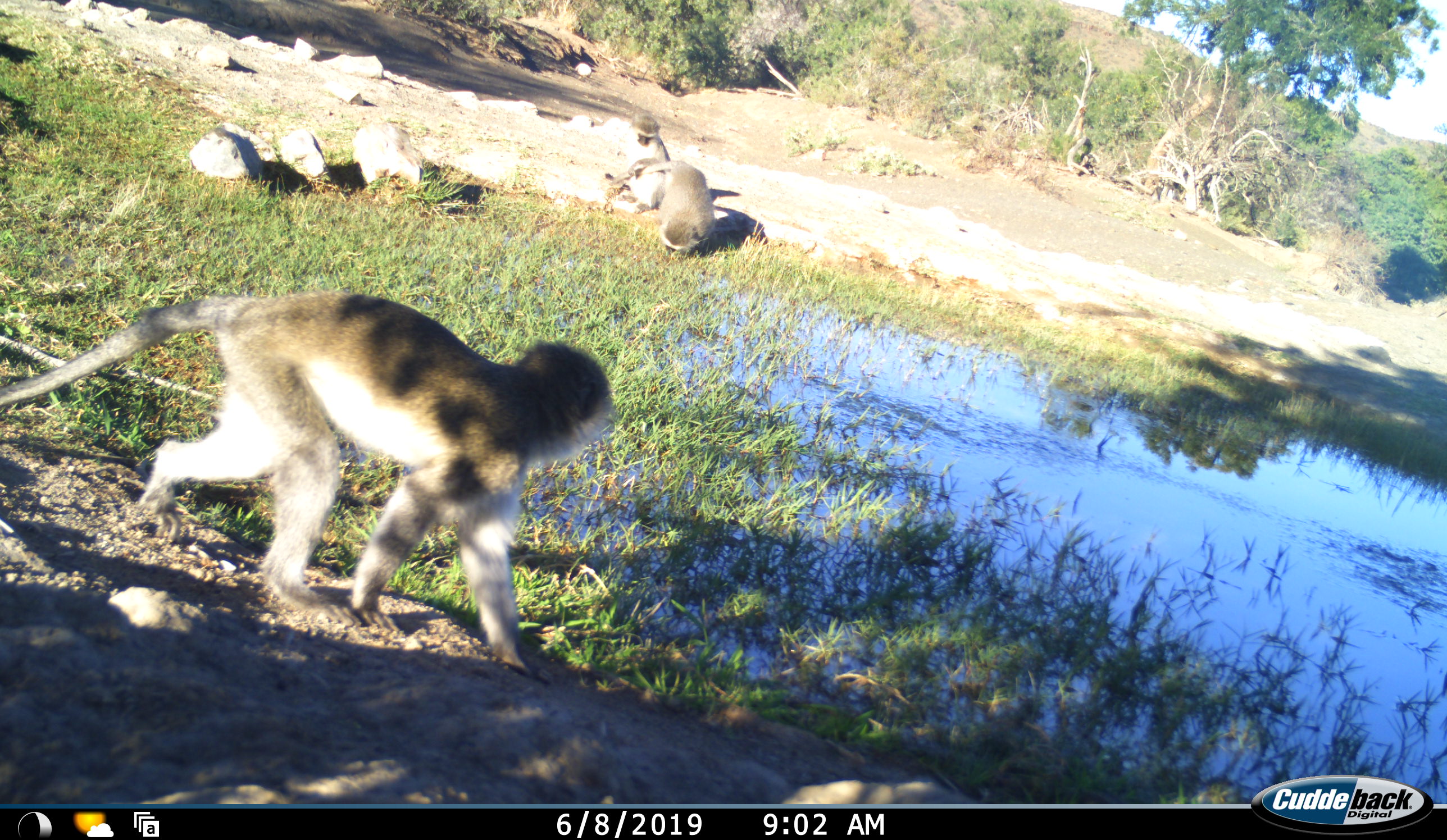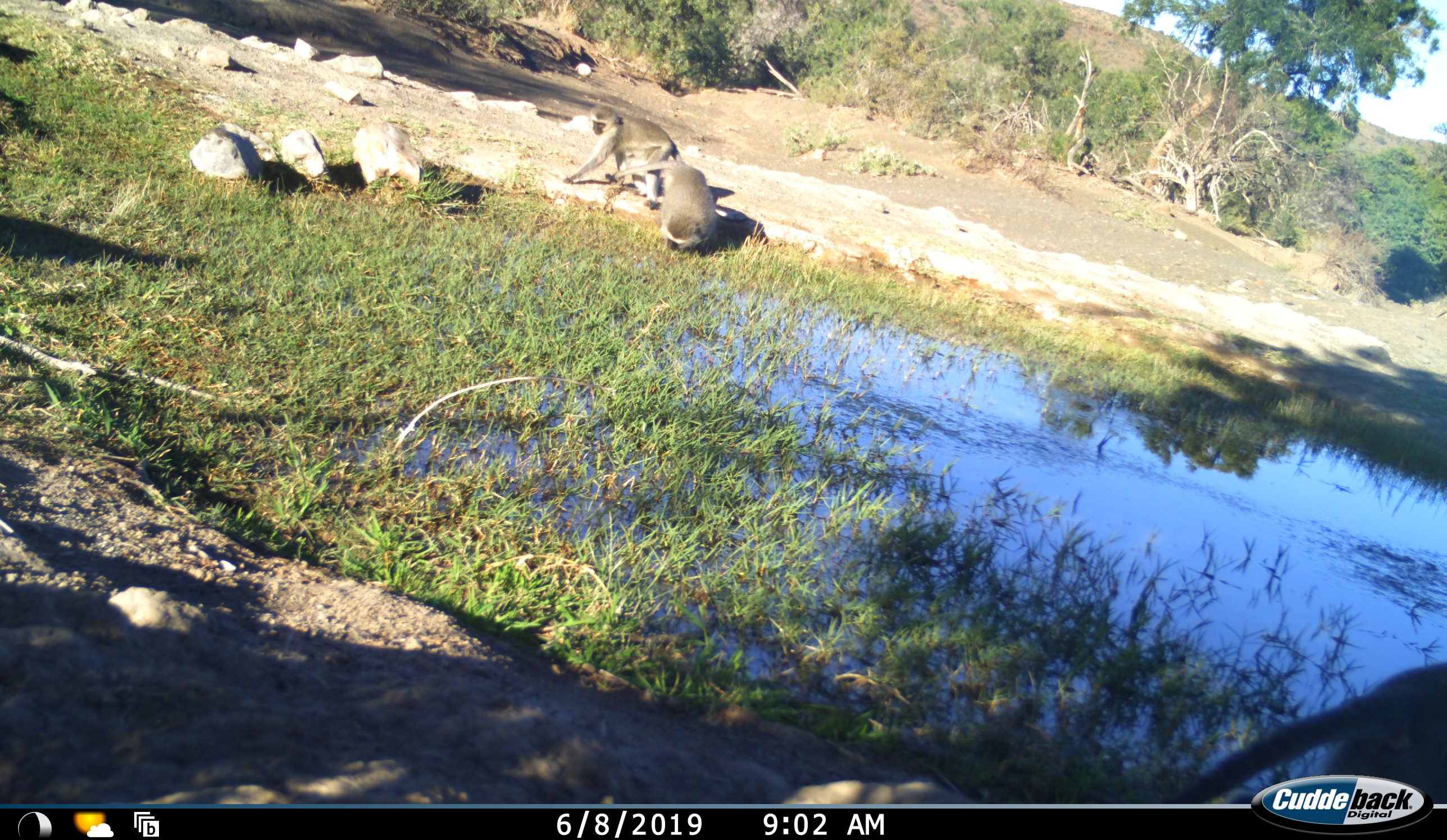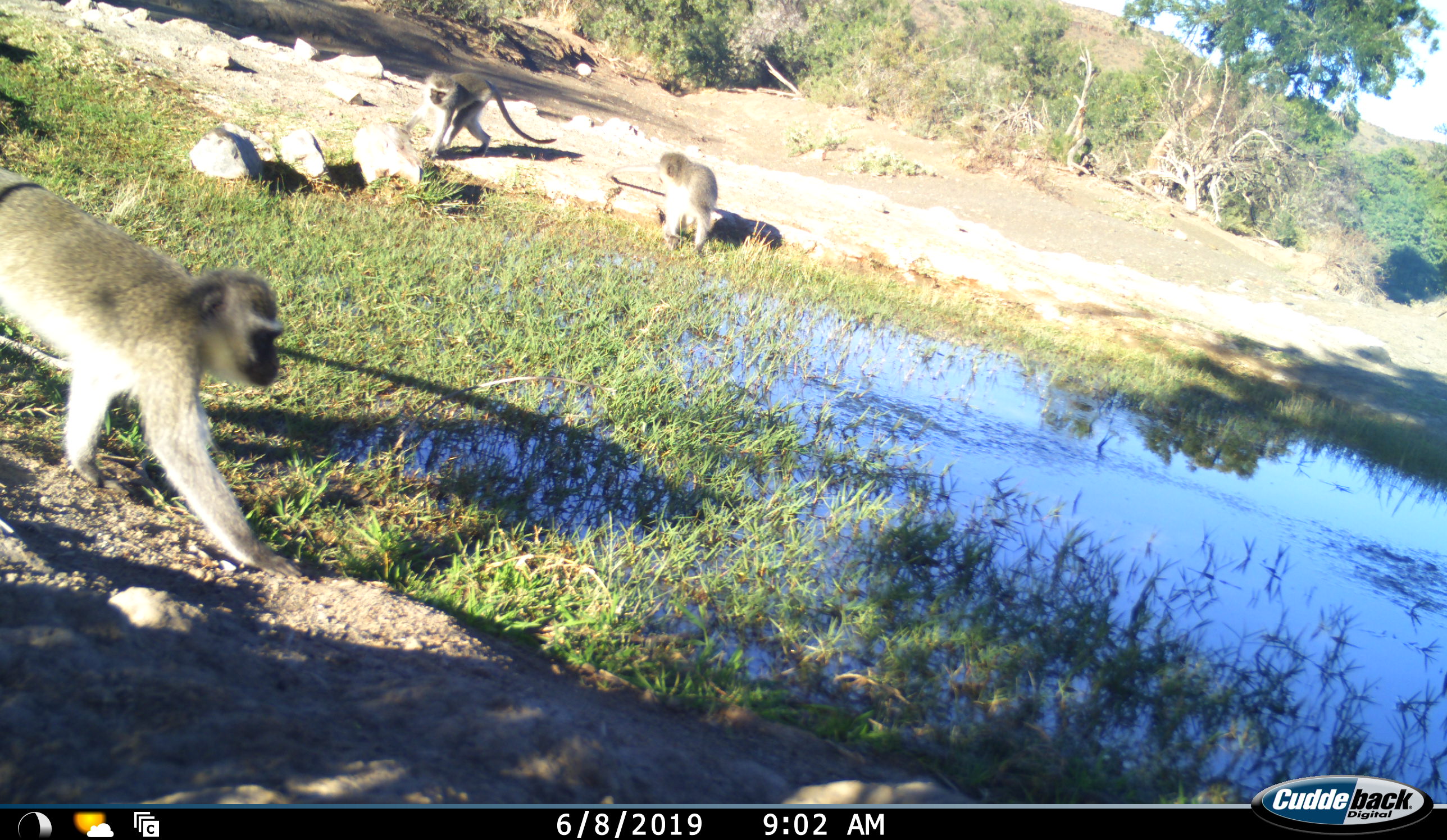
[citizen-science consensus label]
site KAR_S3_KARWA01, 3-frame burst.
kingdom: Animalia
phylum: Chordata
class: Mammalia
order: Primates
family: Cercopithecidae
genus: Chlorocebus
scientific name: Chlorocebus pygerythrus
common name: vervet monkey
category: monkeyvervet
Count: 3.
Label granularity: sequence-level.